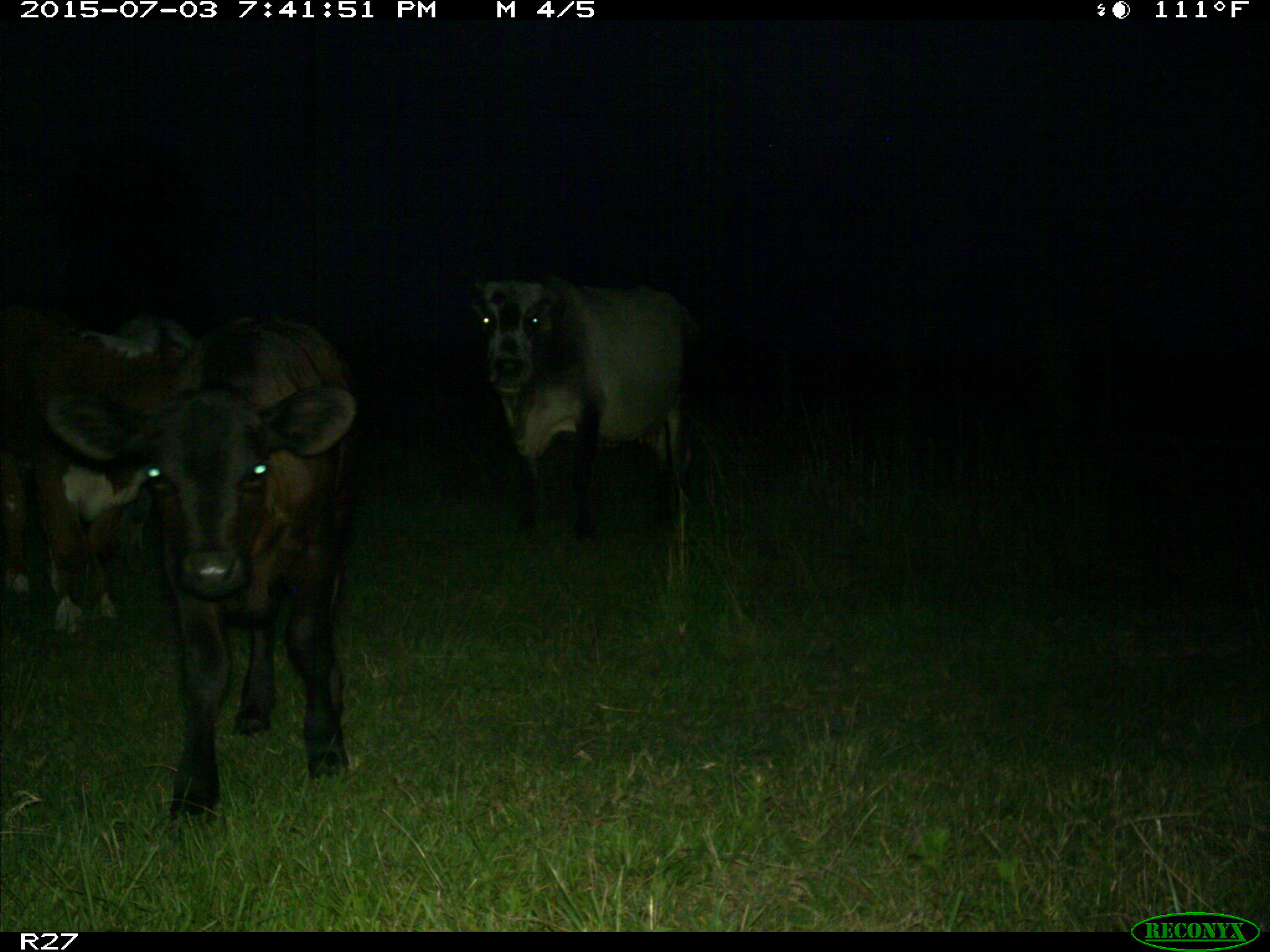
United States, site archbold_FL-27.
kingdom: Animalia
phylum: Chordata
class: Mammalia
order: Artiodactyla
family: Bovidae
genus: Bos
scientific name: Bos taurus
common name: domestic cow